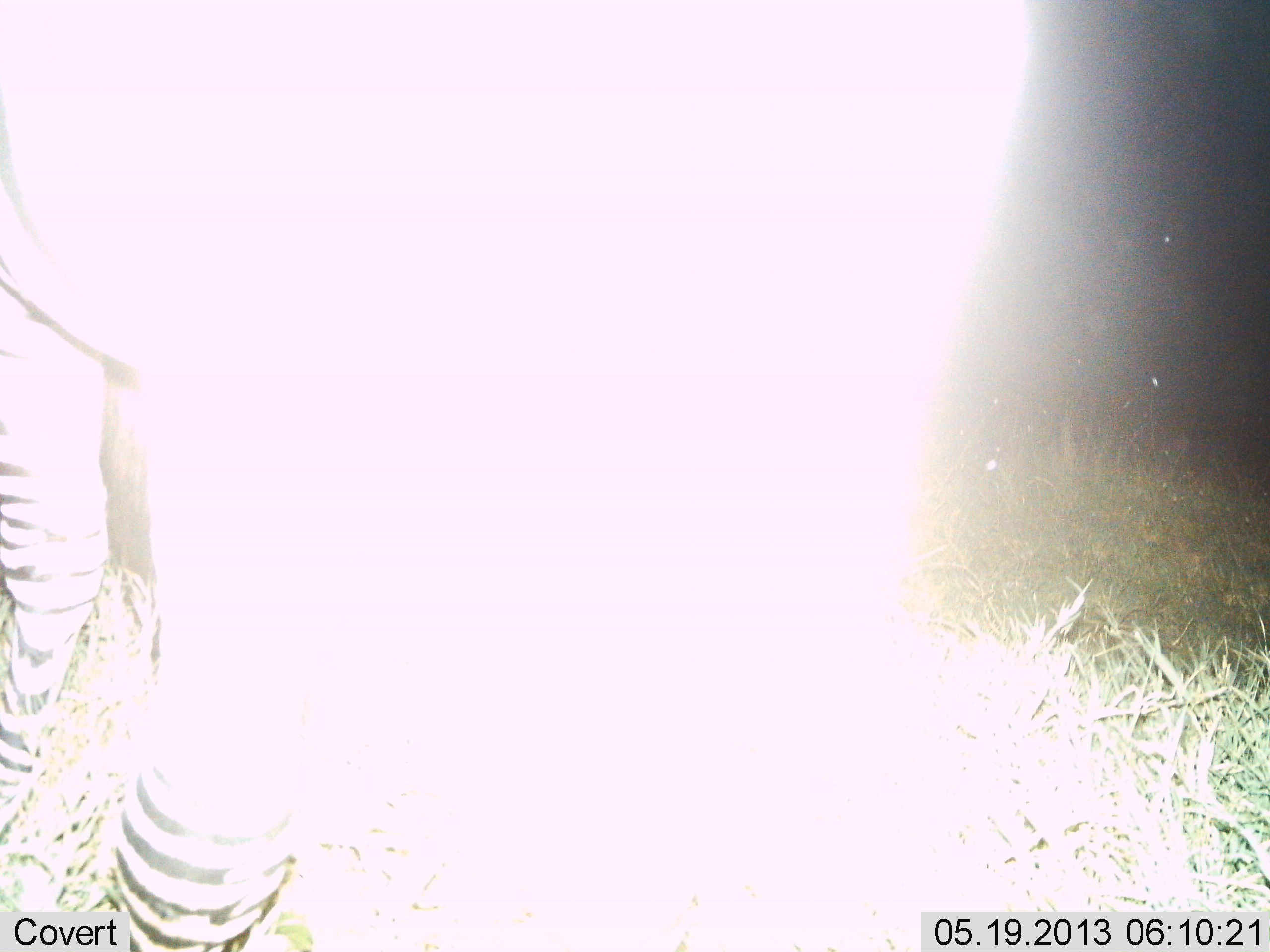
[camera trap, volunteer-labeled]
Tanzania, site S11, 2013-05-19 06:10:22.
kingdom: Animalia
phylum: Chordata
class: Mammalia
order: Perissodactyla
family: Equidae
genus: Equus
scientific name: Equus quagga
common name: plains zebra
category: zebra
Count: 1.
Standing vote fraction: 95%.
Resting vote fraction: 0%.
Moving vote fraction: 5%.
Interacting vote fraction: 0%.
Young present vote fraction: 0%.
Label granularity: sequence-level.